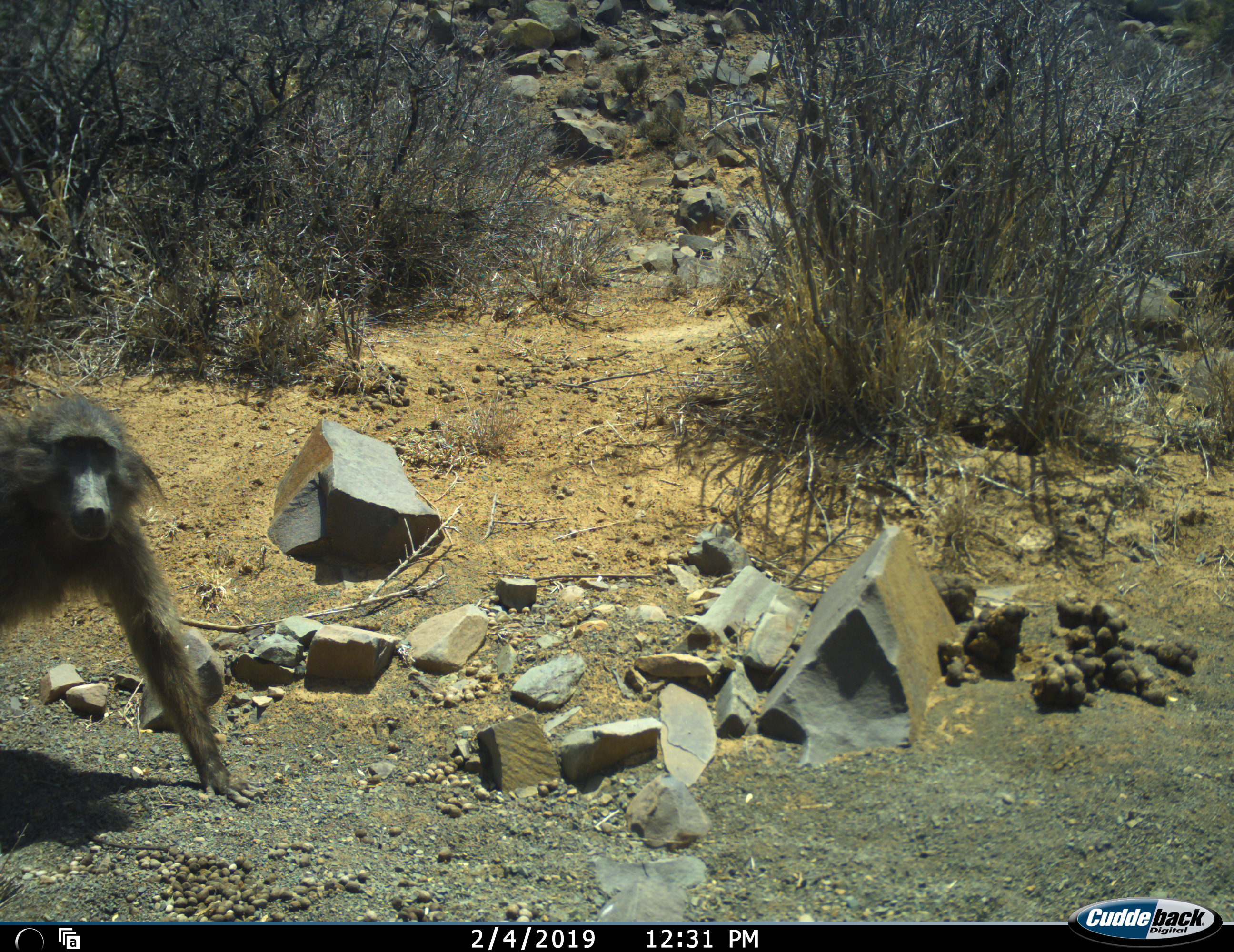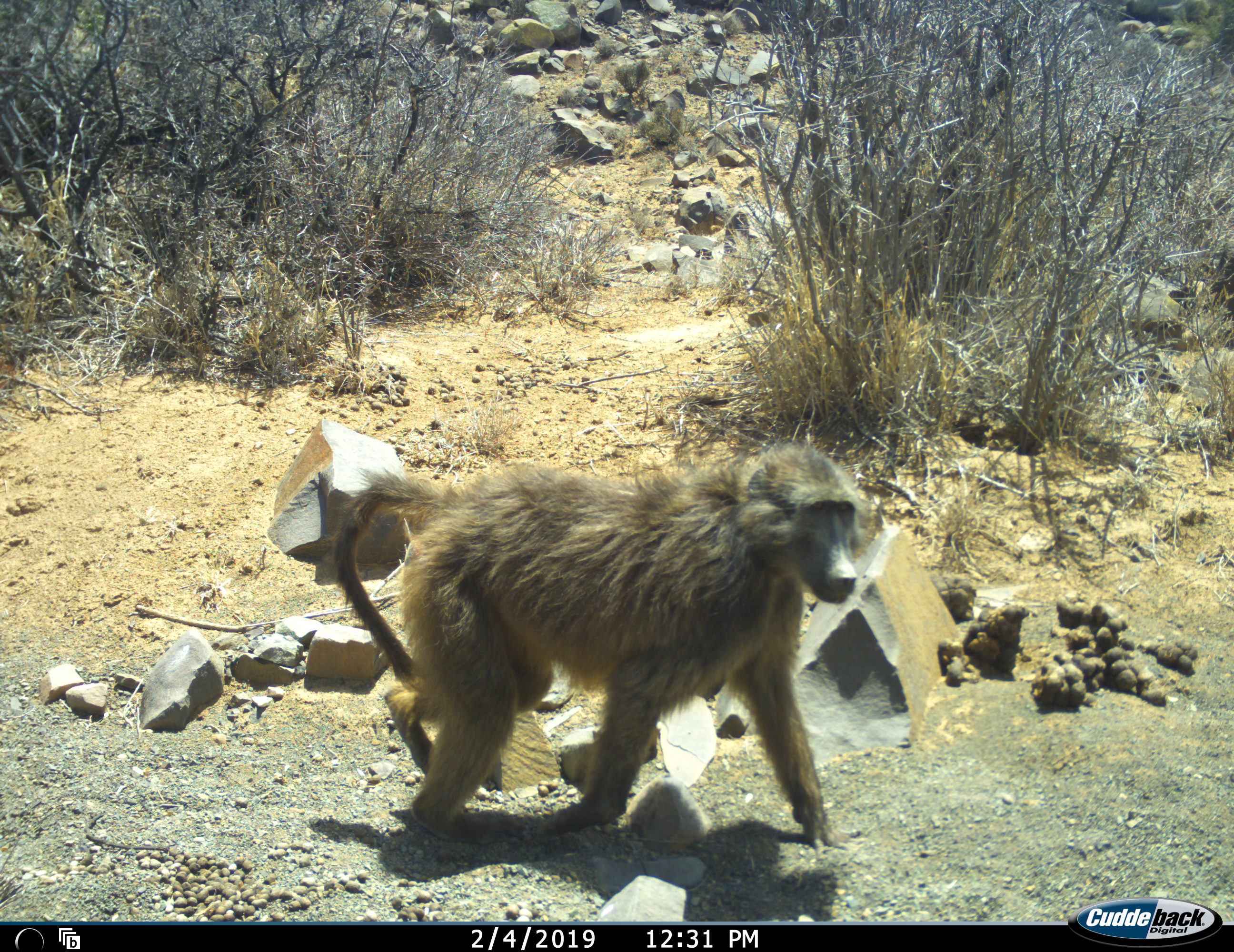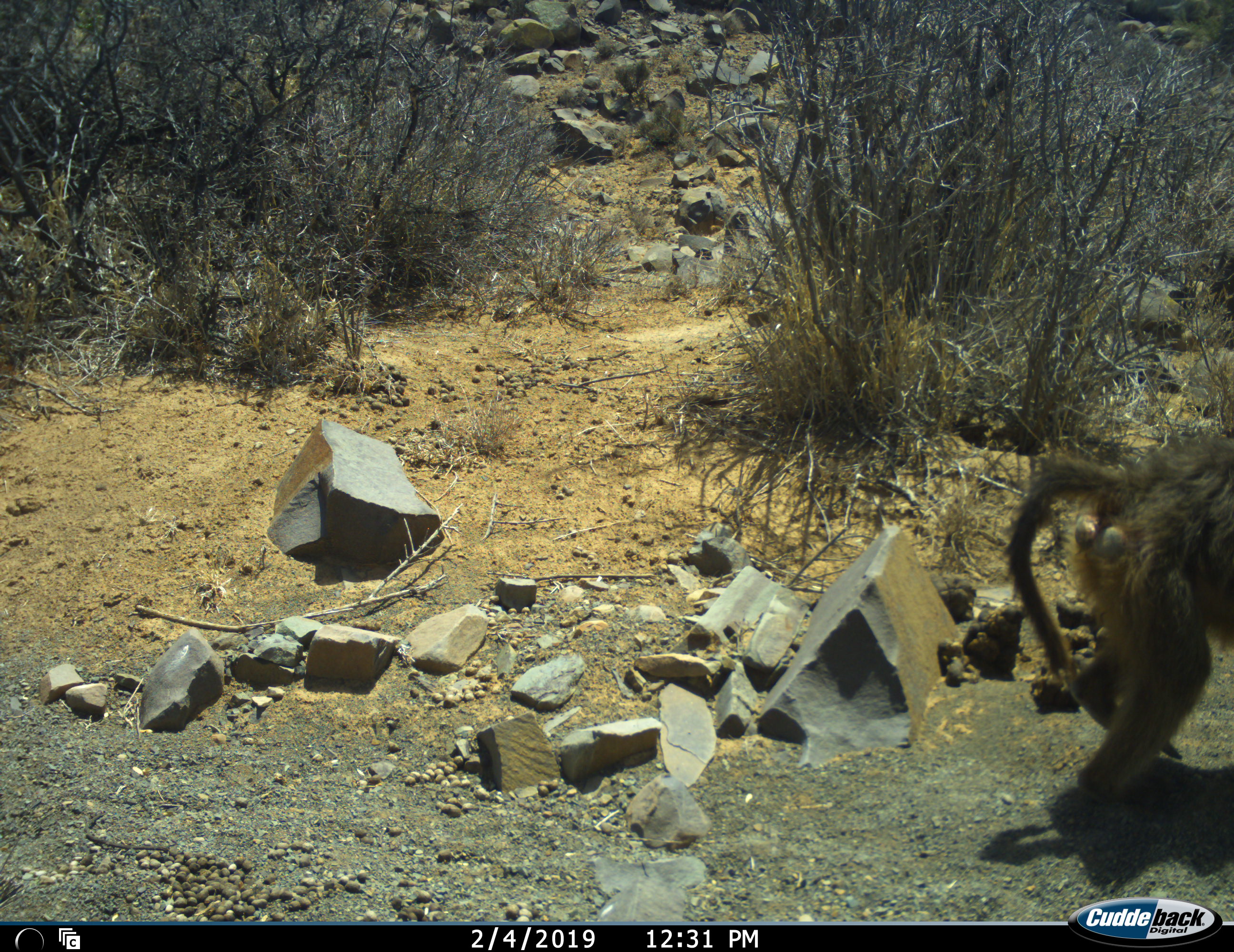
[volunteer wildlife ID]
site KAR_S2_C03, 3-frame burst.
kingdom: Animalia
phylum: Chordata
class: Mammalia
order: Primates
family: Cercopithecidae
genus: Papio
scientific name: Papio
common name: baboon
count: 1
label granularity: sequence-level